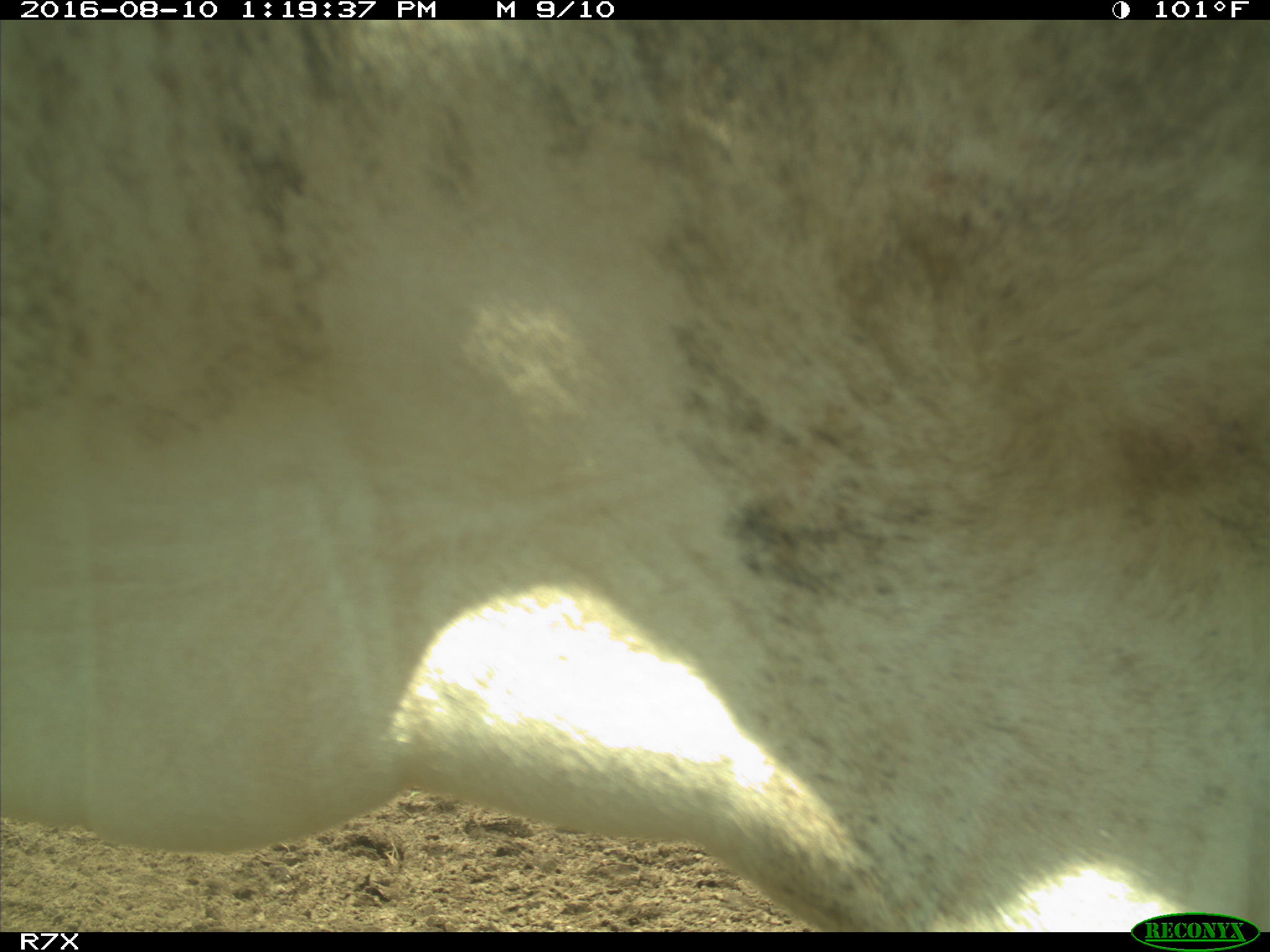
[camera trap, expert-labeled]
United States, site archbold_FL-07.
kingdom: Animalia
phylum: Chordata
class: Mammalia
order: Artiodactyla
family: Bovidae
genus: Bos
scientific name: Bos taurus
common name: domestic cow